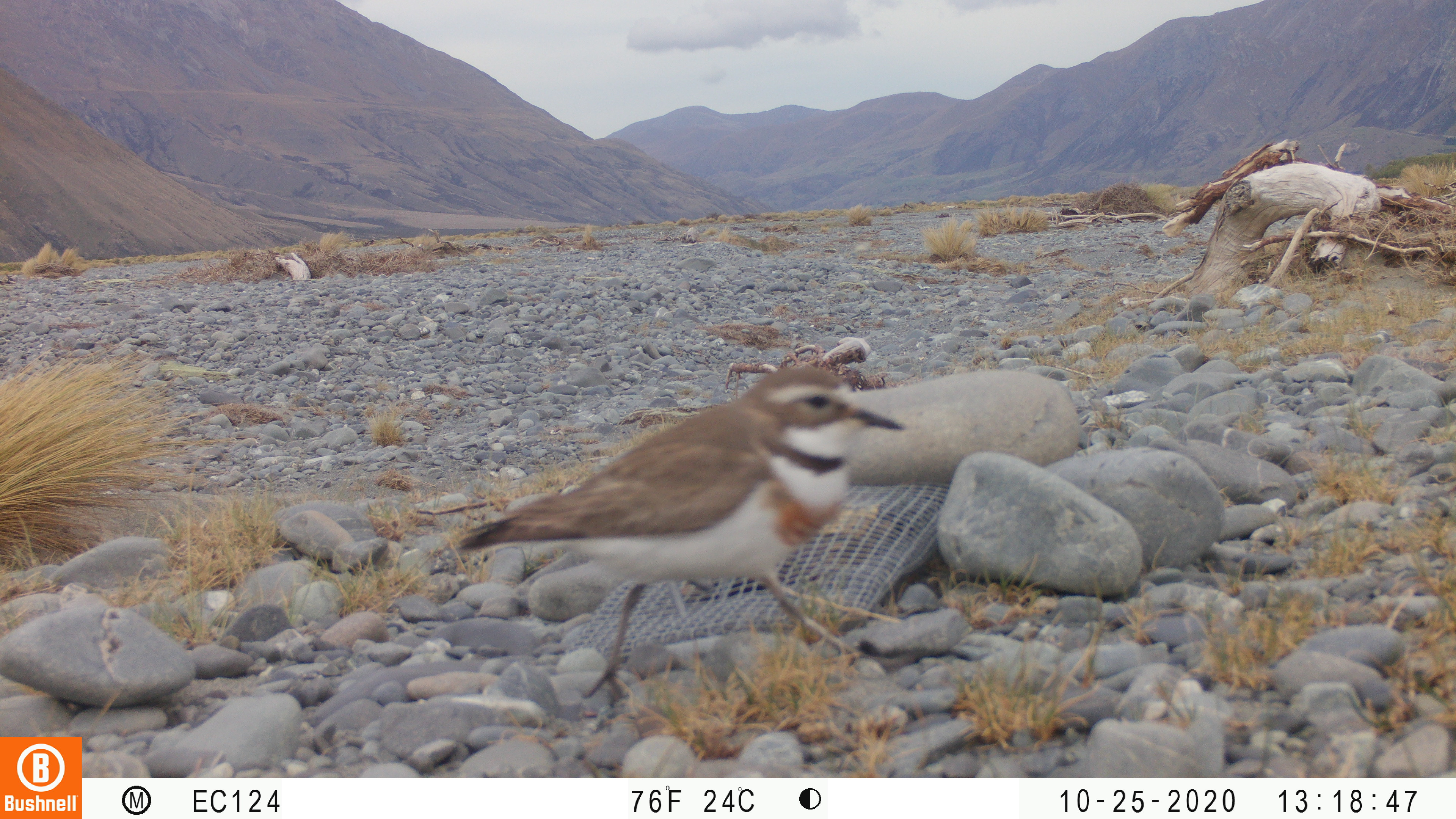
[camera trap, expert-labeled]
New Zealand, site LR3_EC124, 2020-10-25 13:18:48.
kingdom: Animalia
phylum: Chordata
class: Aves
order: Charadriiformes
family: Charadriidae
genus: Charadrius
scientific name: Charadrius bicinctus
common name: double-banded plover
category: banded dotterel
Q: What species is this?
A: Banded dotterel (double-banded plover) (Charadrius bicinctus).